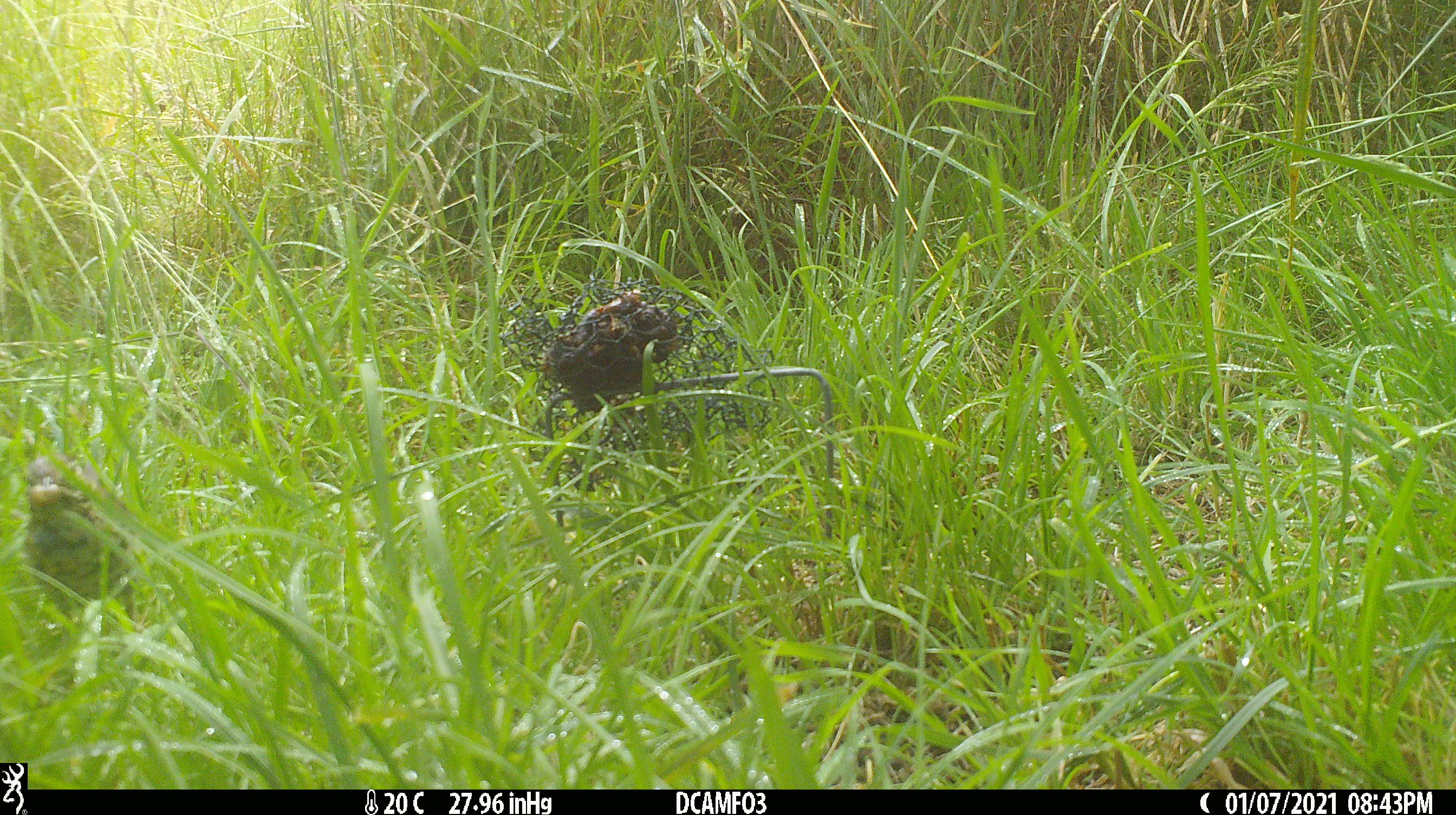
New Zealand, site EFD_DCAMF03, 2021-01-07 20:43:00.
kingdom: Animalia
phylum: Chordata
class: Aves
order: Passeriformes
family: Turdidae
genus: Turdus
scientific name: Turdus philomelos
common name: song thrush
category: thrush